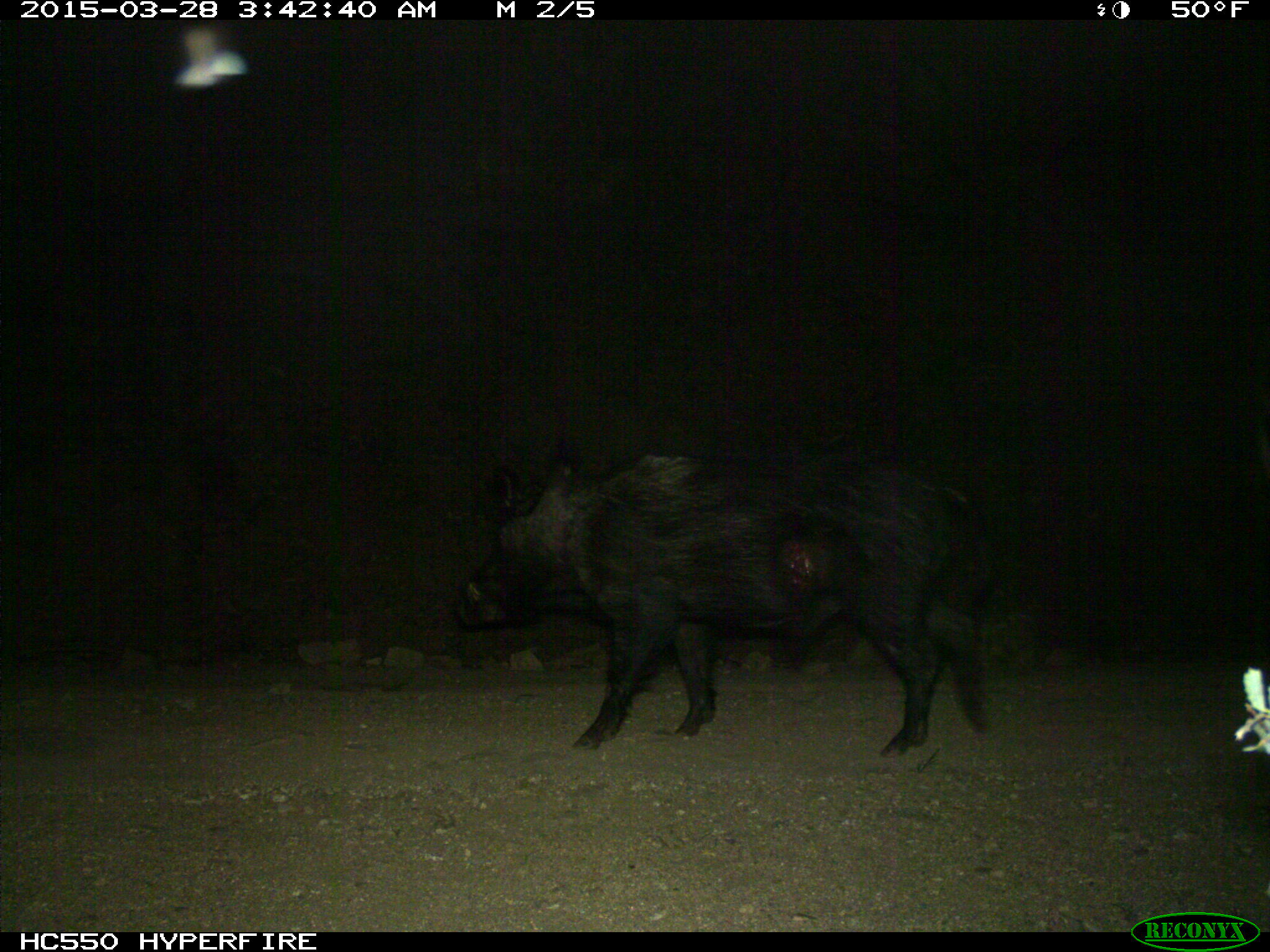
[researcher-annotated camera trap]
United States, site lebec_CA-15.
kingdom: Animalia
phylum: Chordata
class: Mammalia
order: Artiodactyla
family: Suidae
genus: Sus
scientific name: Sus scrofa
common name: wild boar